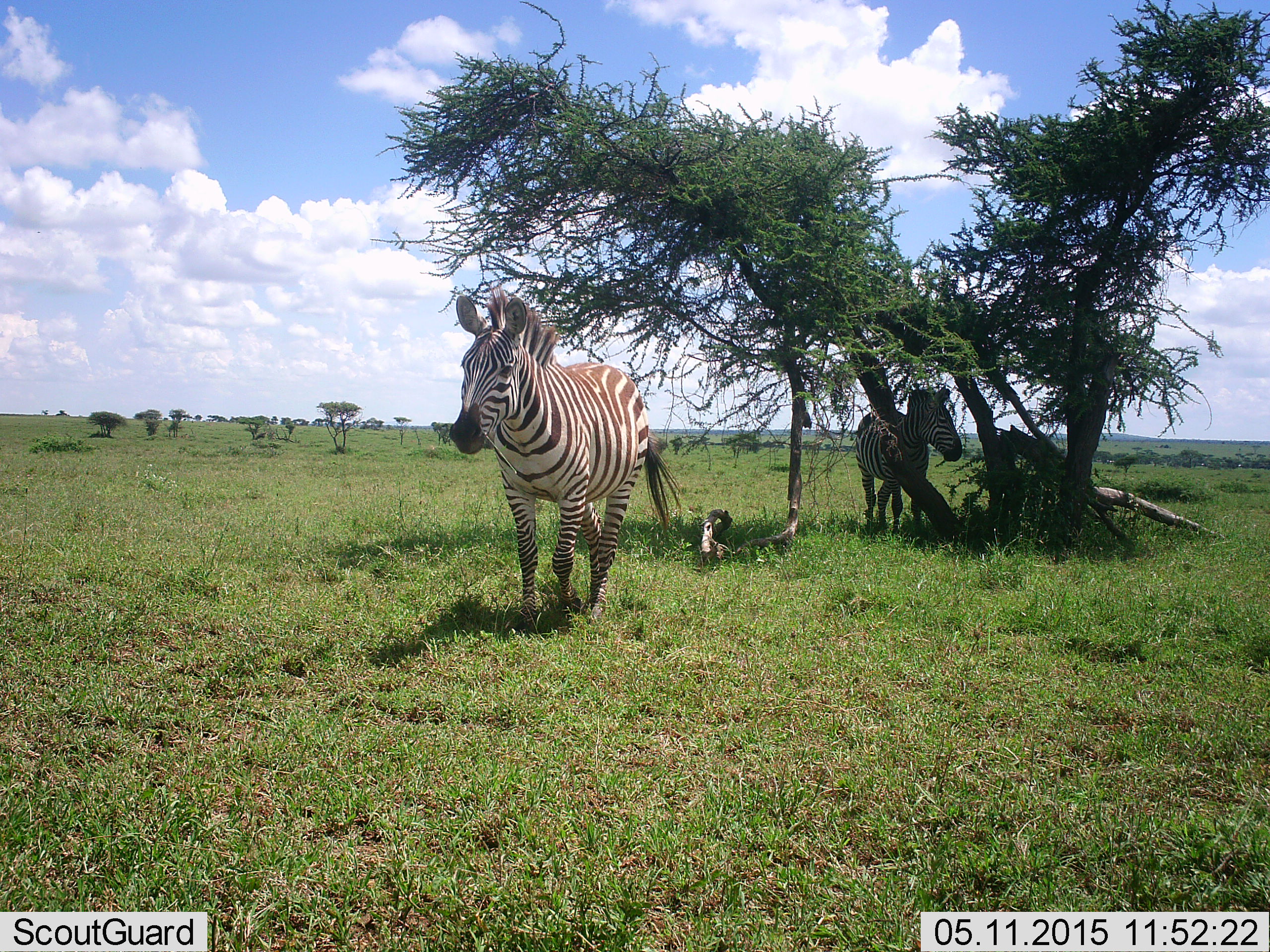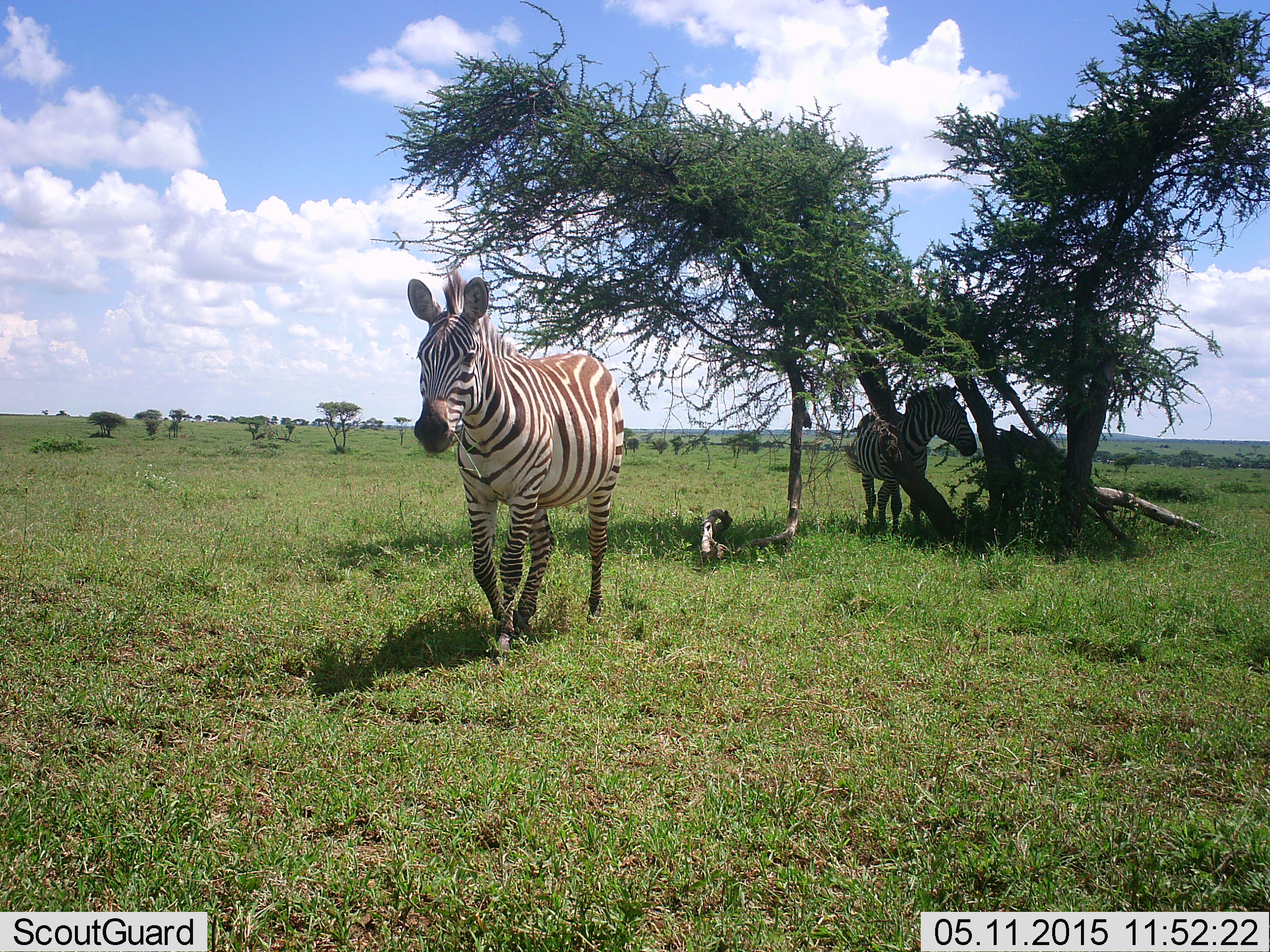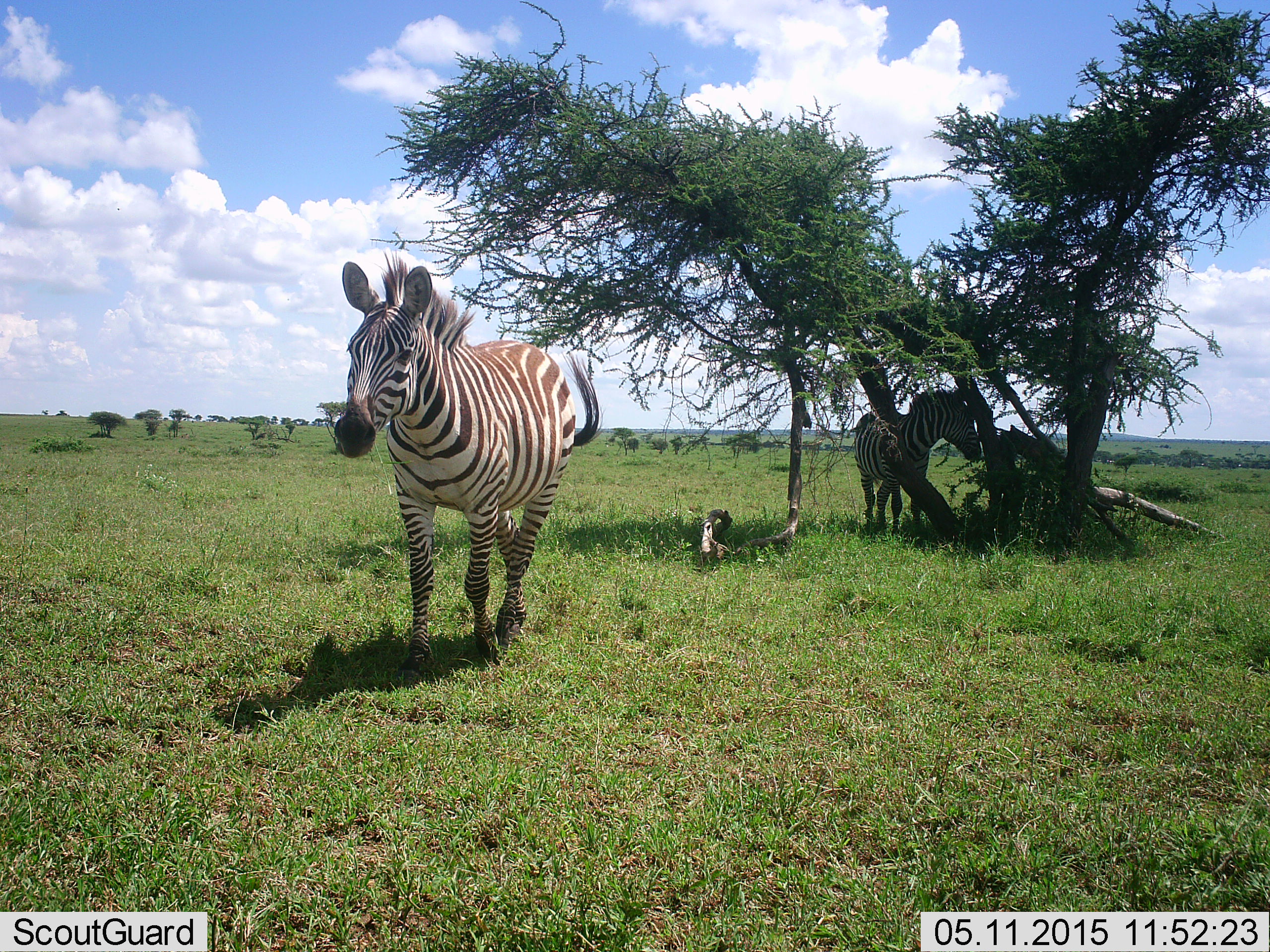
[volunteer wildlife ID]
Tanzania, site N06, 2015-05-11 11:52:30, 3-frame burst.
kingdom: Animalia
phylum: Chordata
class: Mammalia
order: Perissodactyla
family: Equidae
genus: Equus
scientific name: Equus quagga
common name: plains zebra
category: zebra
Zebra (plains zebra) (Equus quagga), count 2. Behavior (volunteer vote fractions): standing 70%, resting 10%, moving 90%, interacting 0%. Young present (vote fraction): 10%. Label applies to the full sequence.